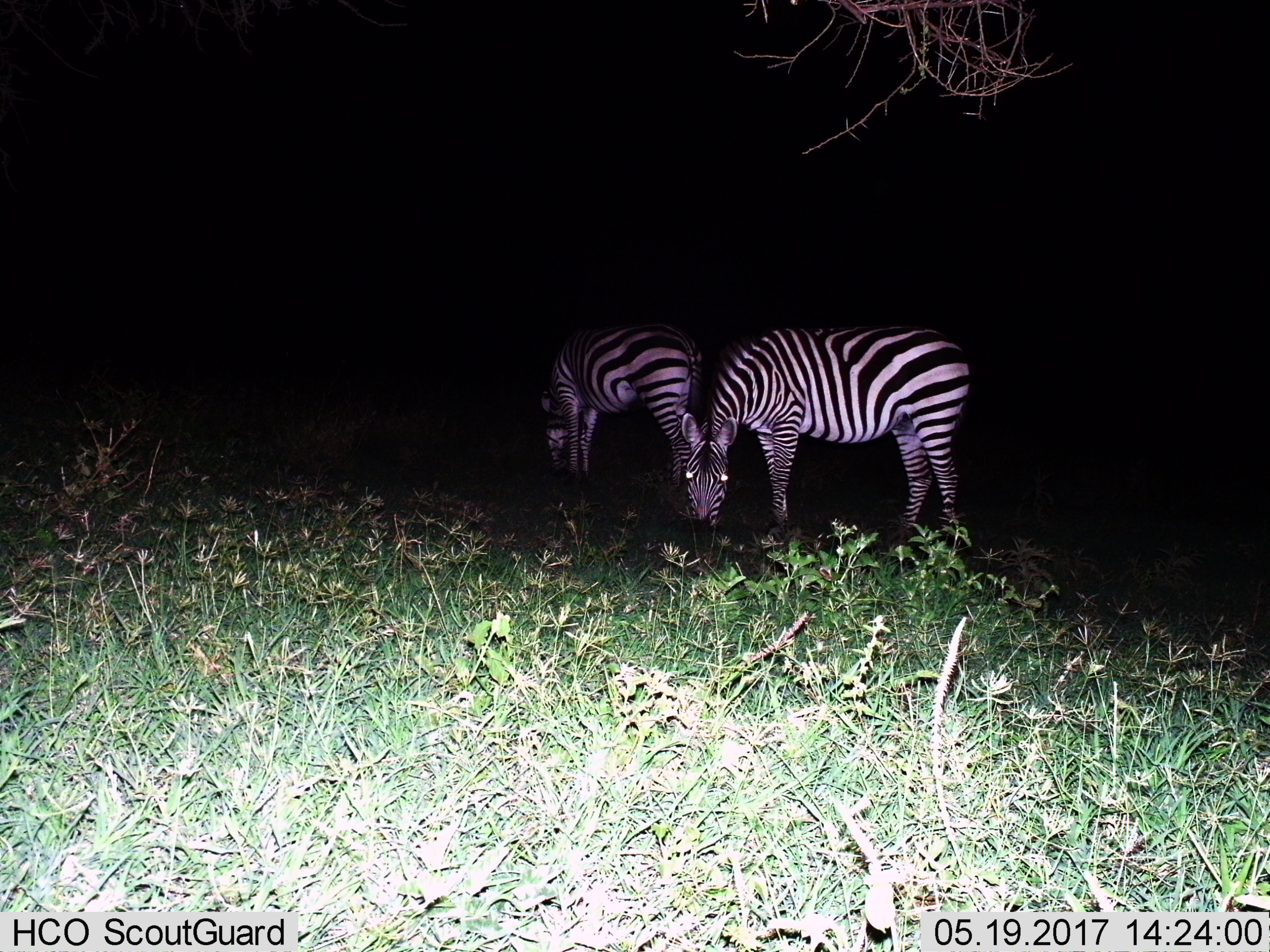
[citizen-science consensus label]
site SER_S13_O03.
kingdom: Animalia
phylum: Chordata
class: Mammalia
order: Perissodactyla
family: Equidae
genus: Equus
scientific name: Equus quagga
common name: plains zebra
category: zebraplains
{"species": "zebraplains (plains zebra) (Equus quagga)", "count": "2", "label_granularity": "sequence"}